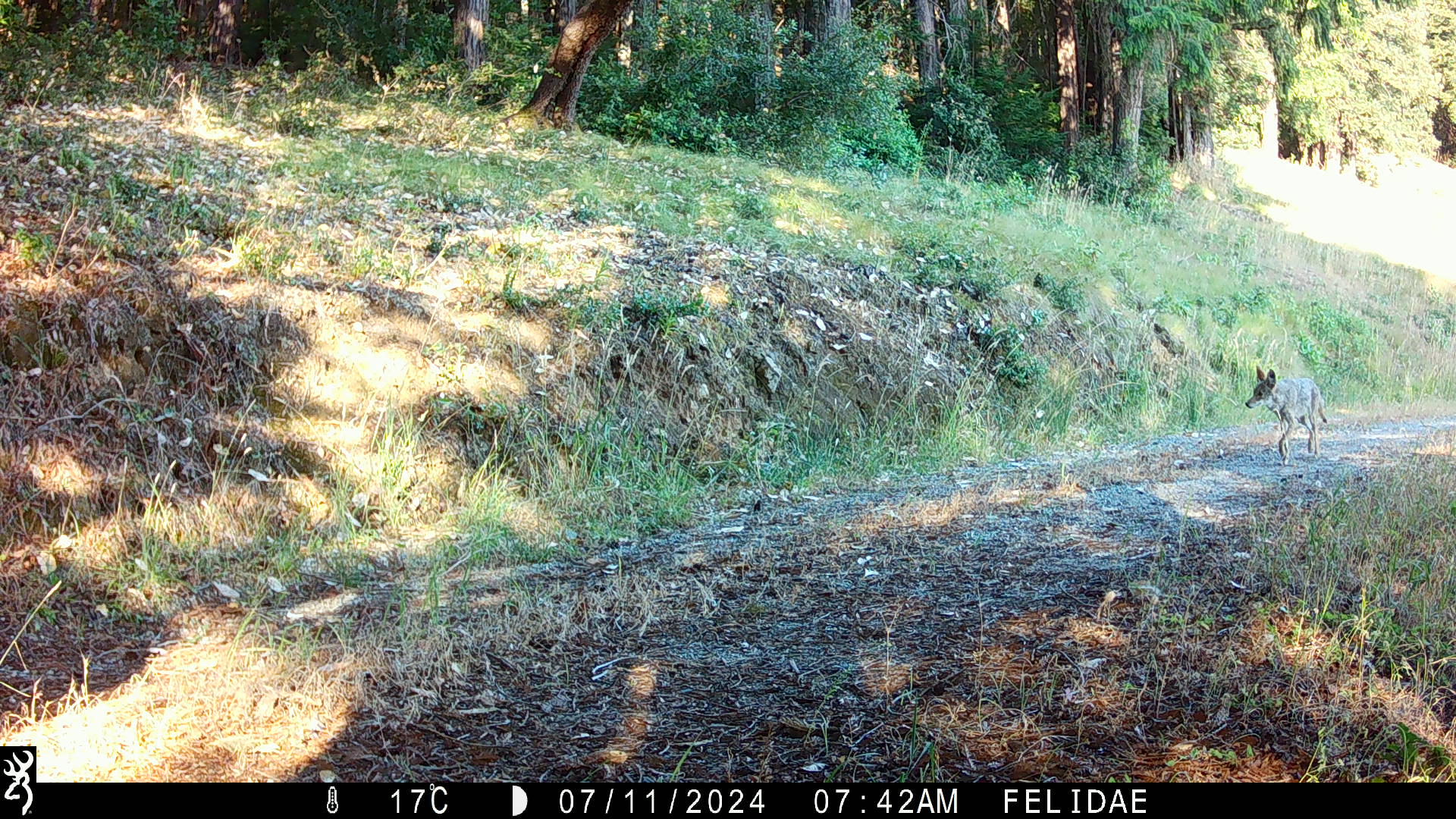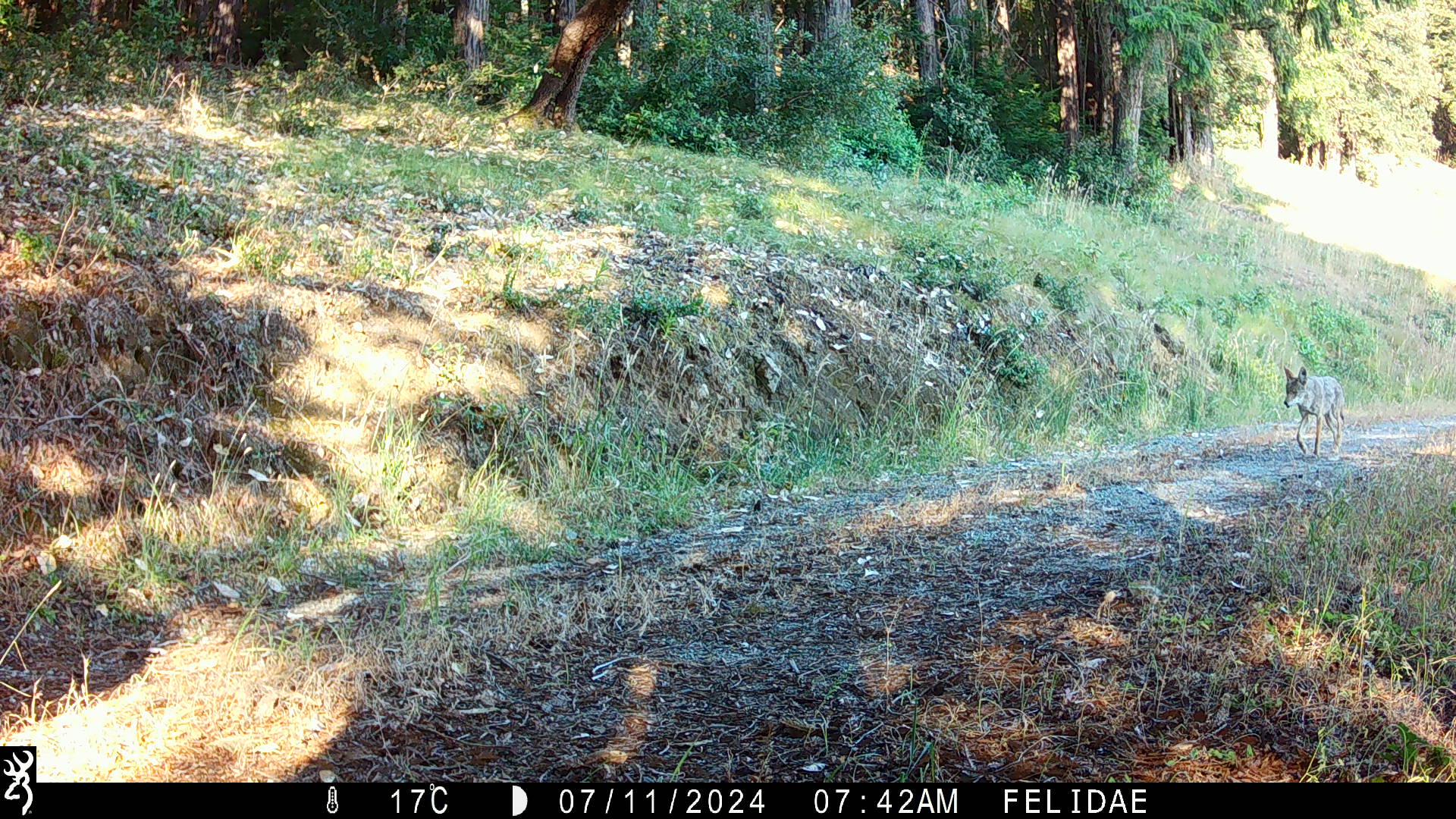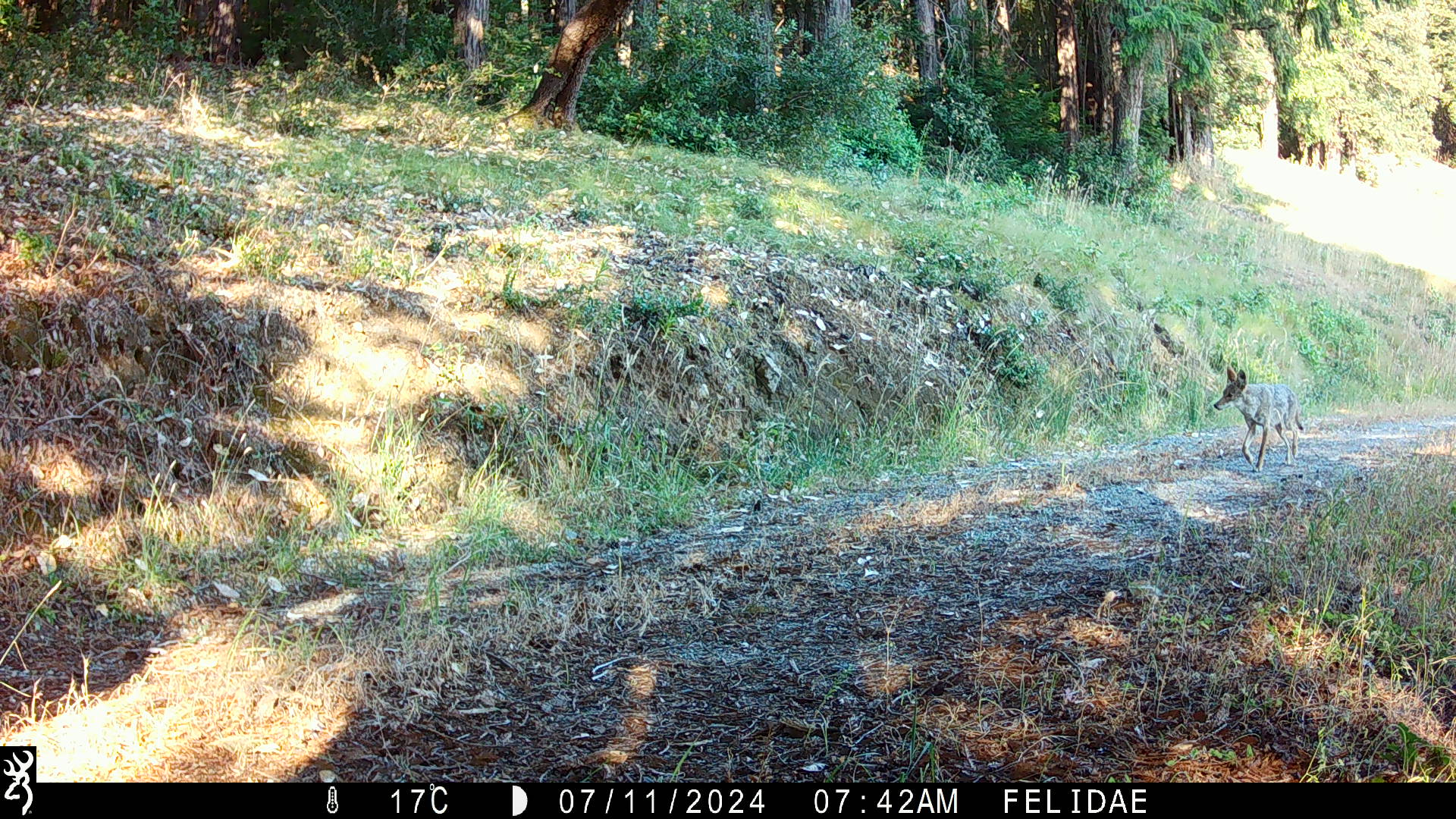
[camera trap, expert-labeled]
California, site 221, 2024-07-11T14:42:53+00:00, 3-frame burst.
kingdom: Animalia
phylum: Chordata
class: Mammalia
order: Carnivora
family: Canidae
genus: Canis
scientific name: Canis latrans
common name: coyote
Coyote (Canis latrans).